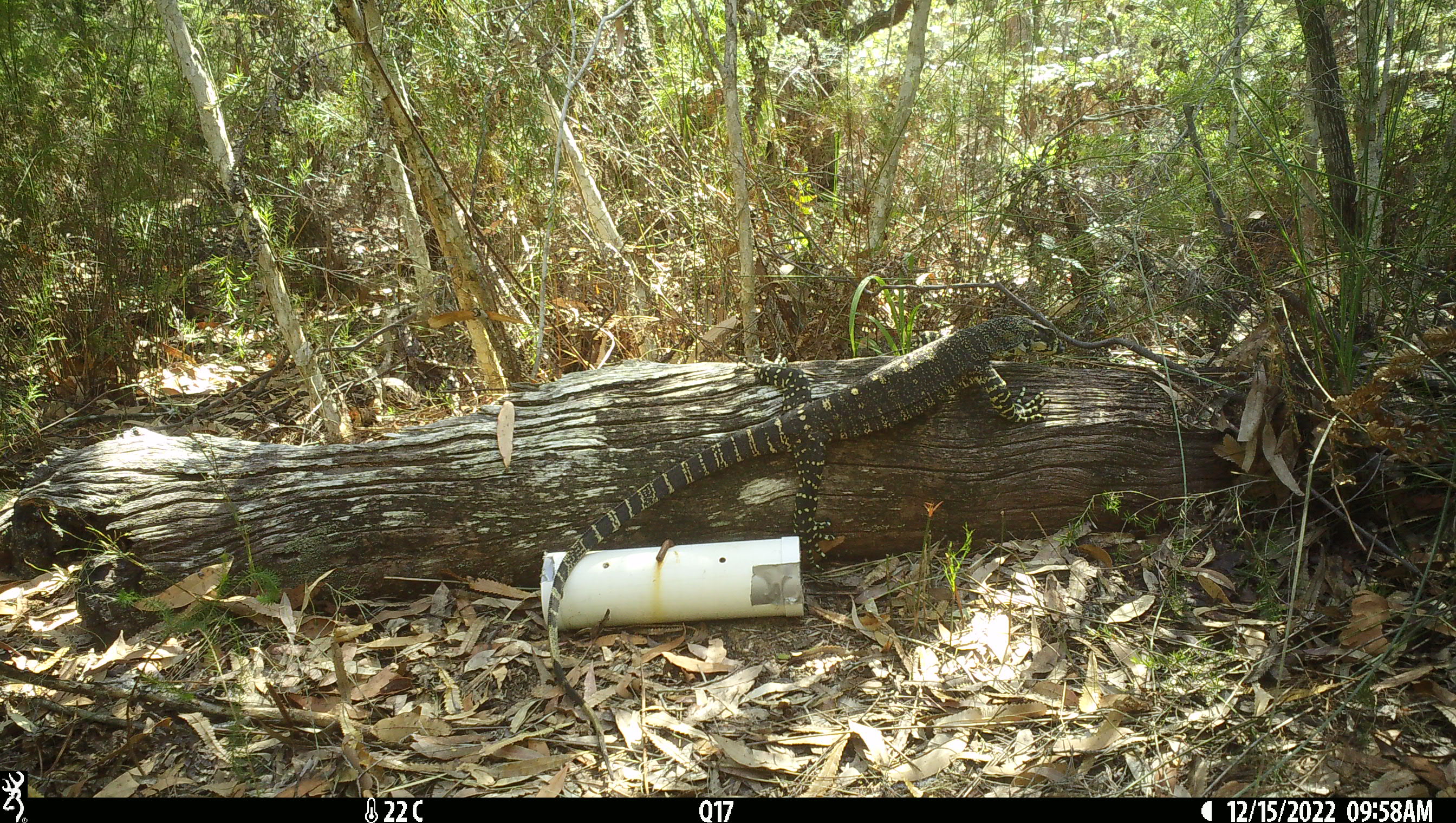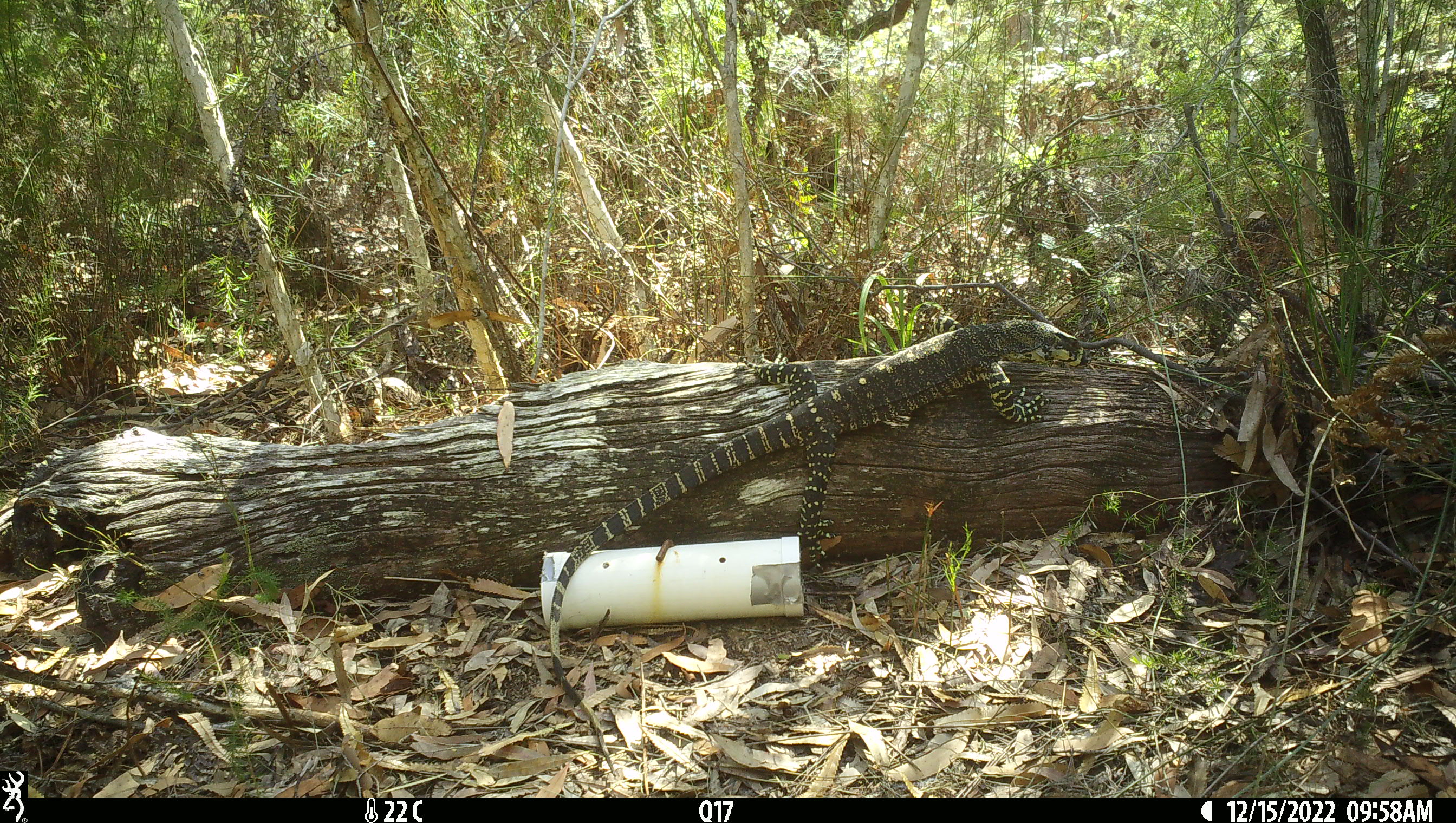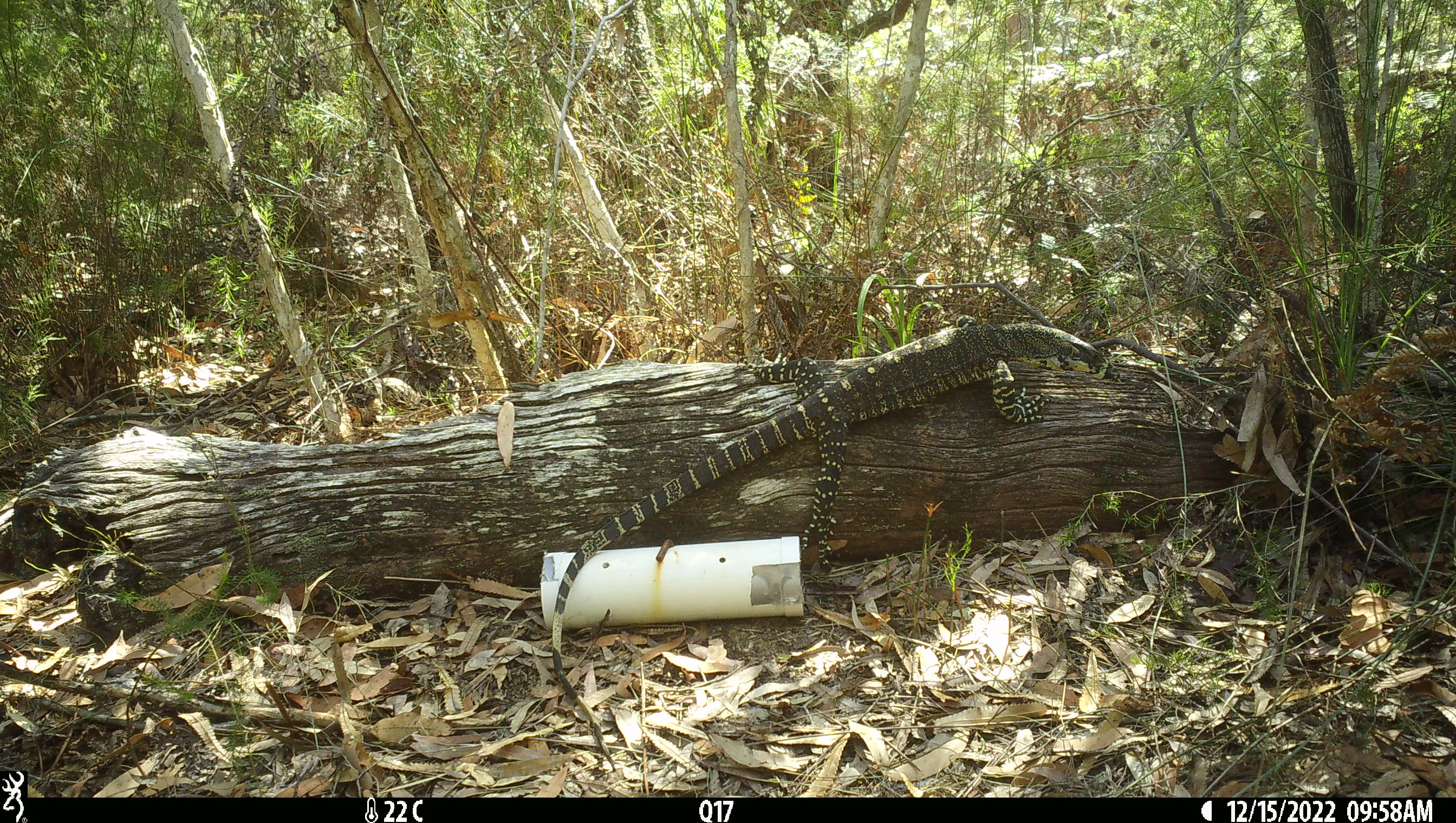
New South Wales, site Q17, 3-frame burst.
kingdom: Animalia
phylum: Chordata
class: Reptilia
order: Squamata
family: Varanidae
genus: Varanus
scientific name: Varanus varius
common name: lace monitor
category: goanna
Goanna (lace monitor) (Varanus varius).